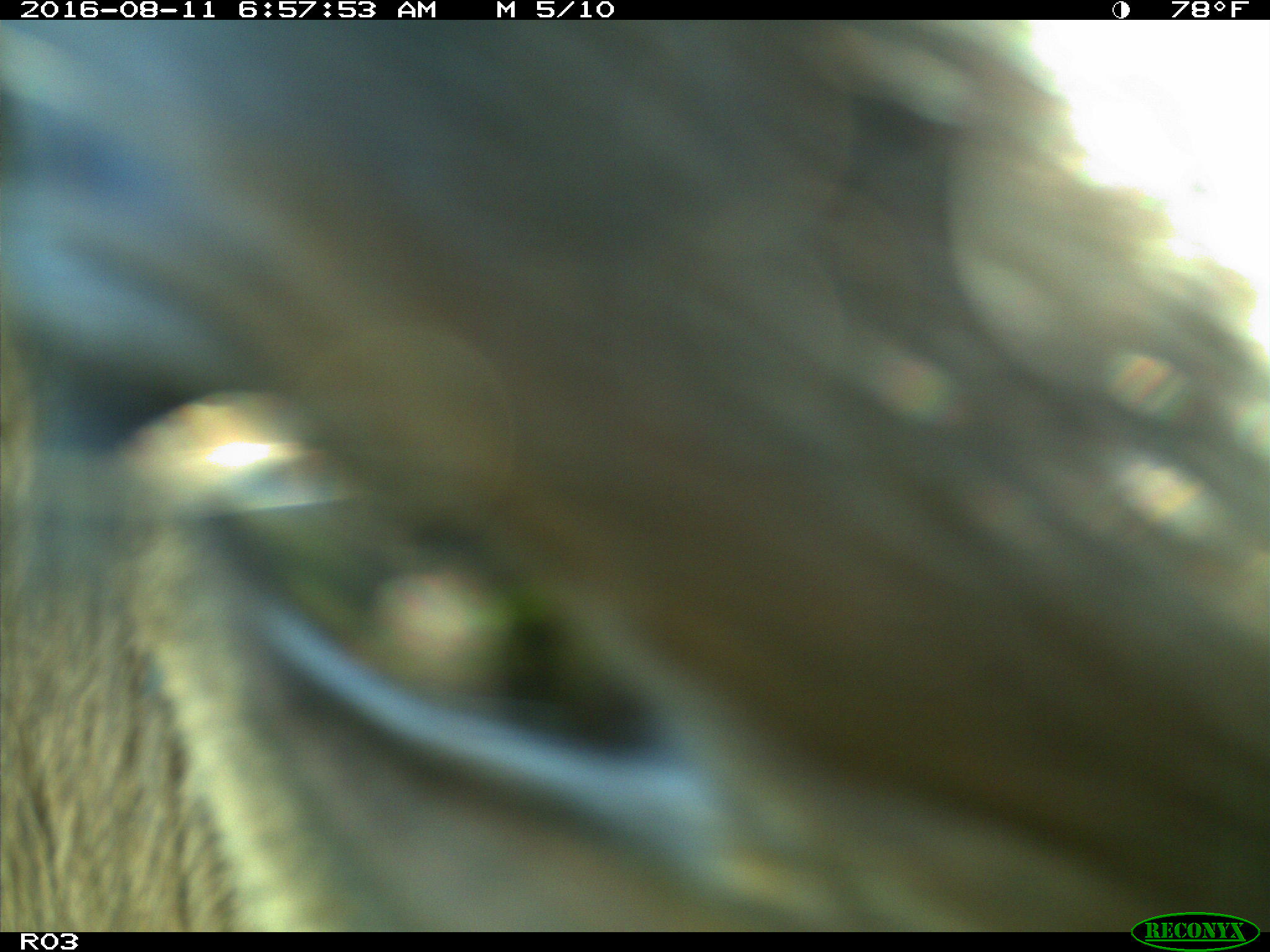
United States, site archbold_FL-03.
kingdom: Animalia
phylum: Chordata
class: Mammalia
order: Artiodactyla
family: Bovidae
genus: Bos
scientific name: Bos taurus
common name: domestic cow